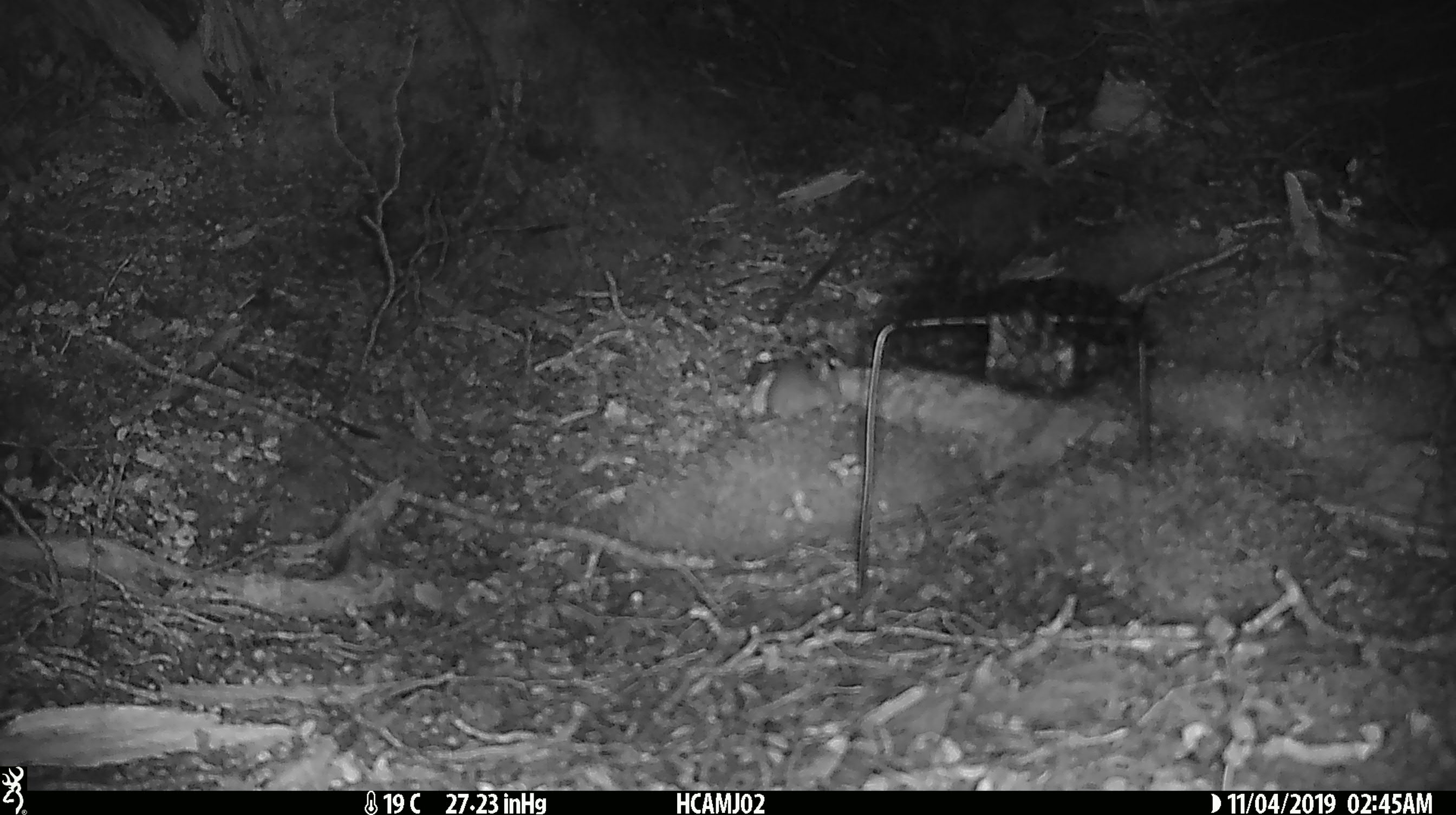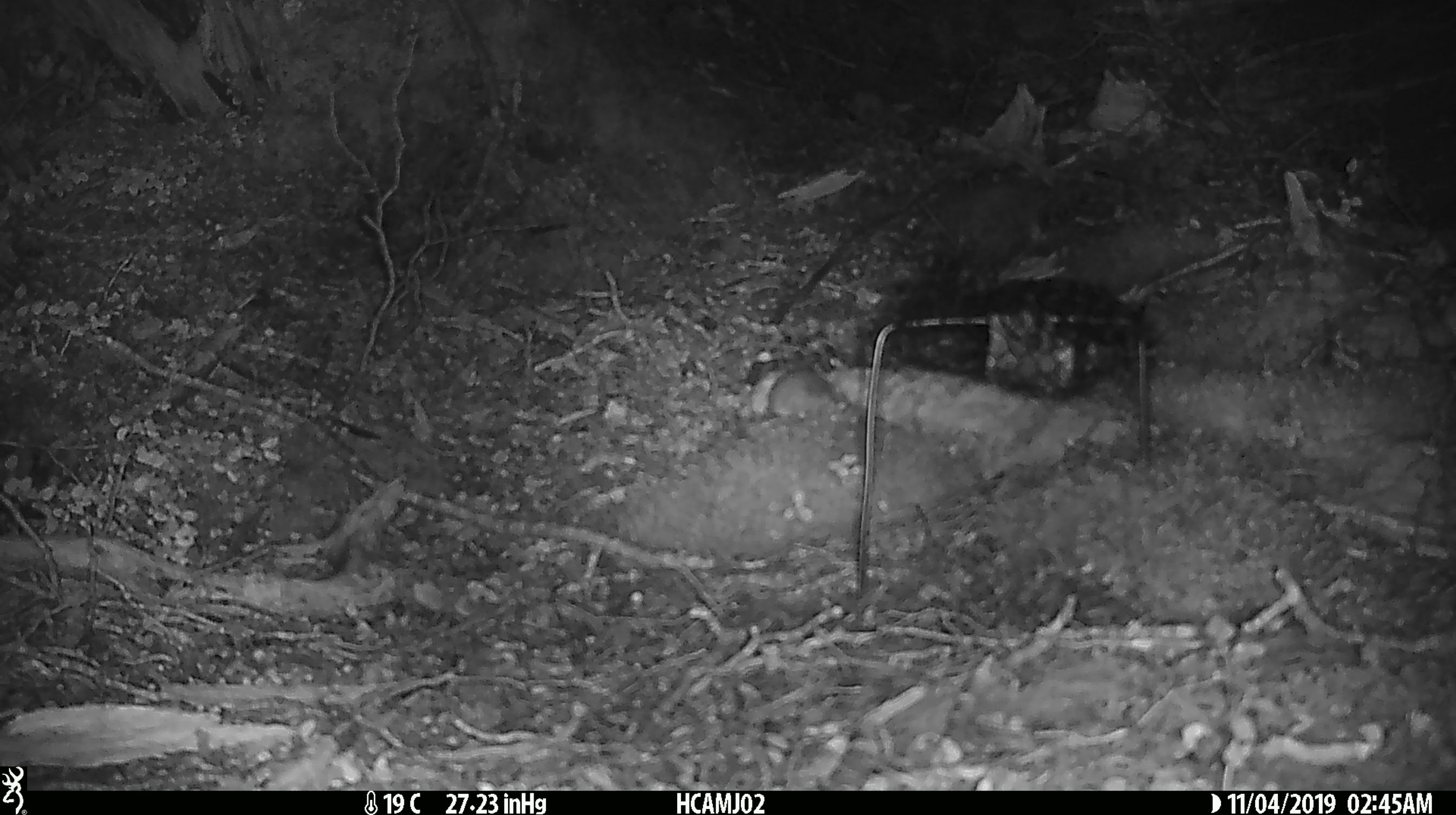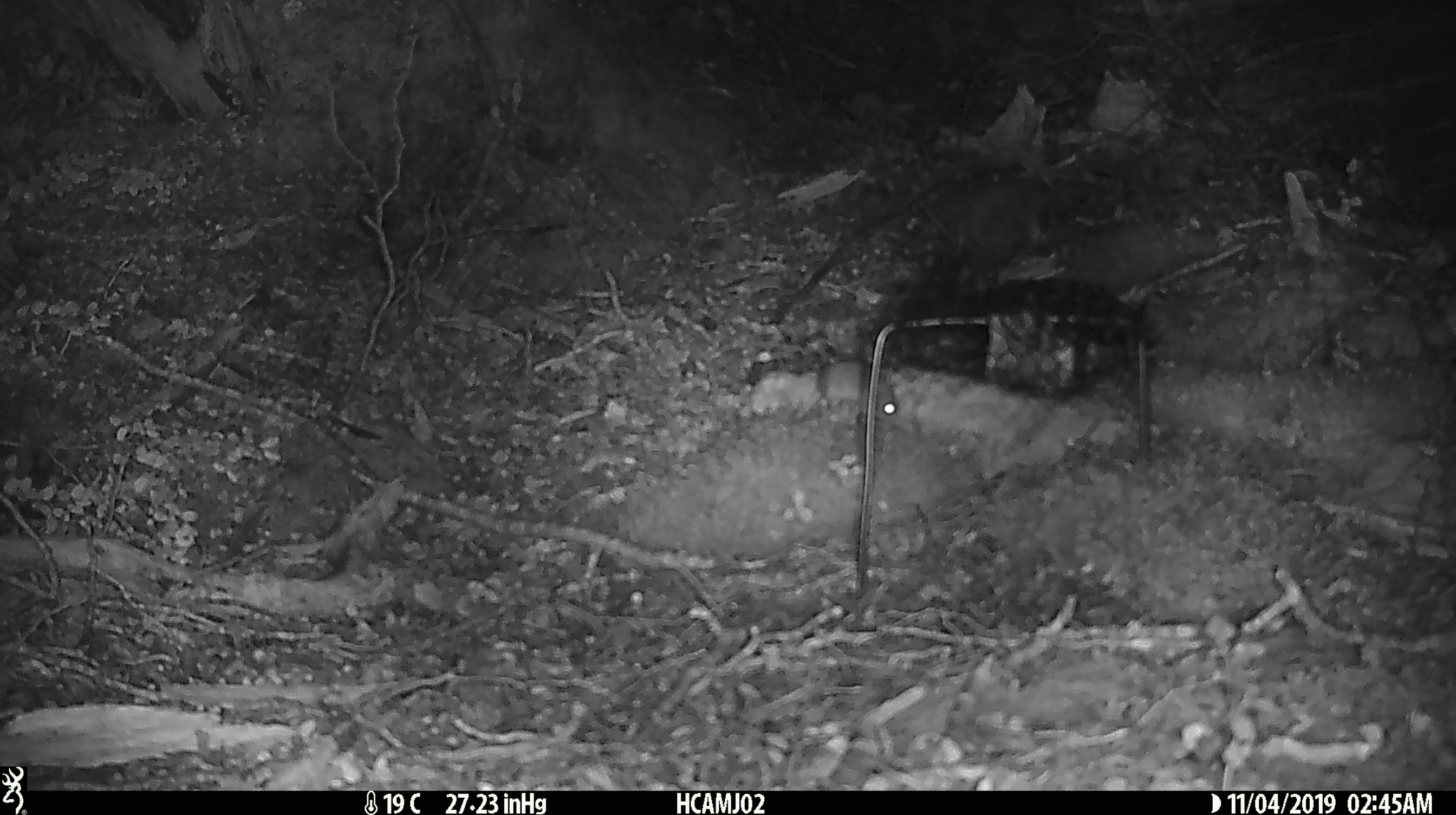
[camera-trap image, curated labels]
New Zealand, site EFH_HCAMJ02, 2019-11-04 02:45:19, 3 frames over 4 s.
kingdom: Animalia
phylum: Chordata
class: Mammalia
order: Rodentia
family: Muridae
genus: Mus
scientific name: Mus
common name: mouse